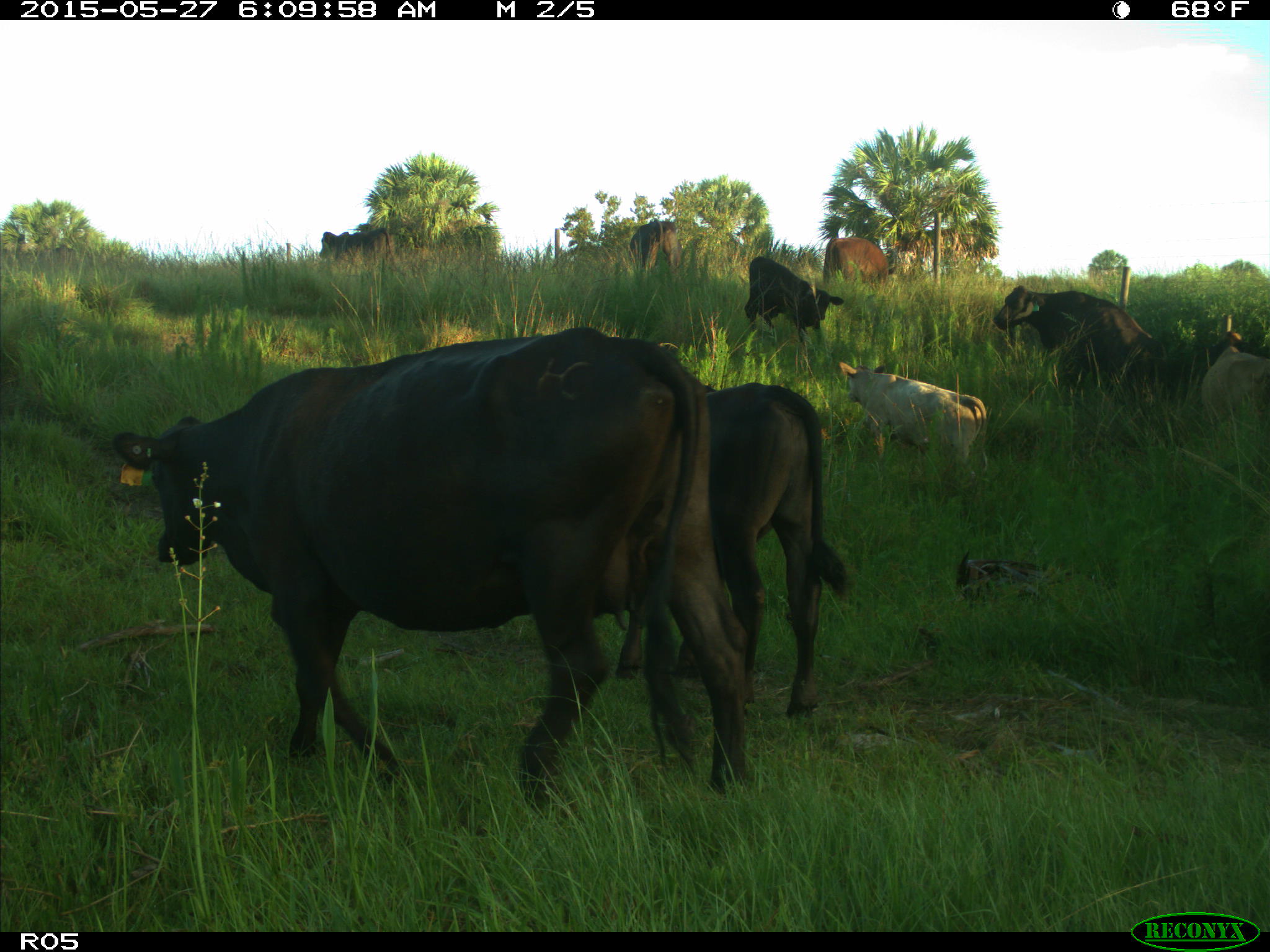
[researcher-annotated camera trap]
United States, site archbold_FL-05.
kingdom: Animalia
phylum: Chordata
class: Mammalia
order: Artiodactyla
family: Bovidae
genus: Bos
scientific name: Bos taurus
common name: domestic cow